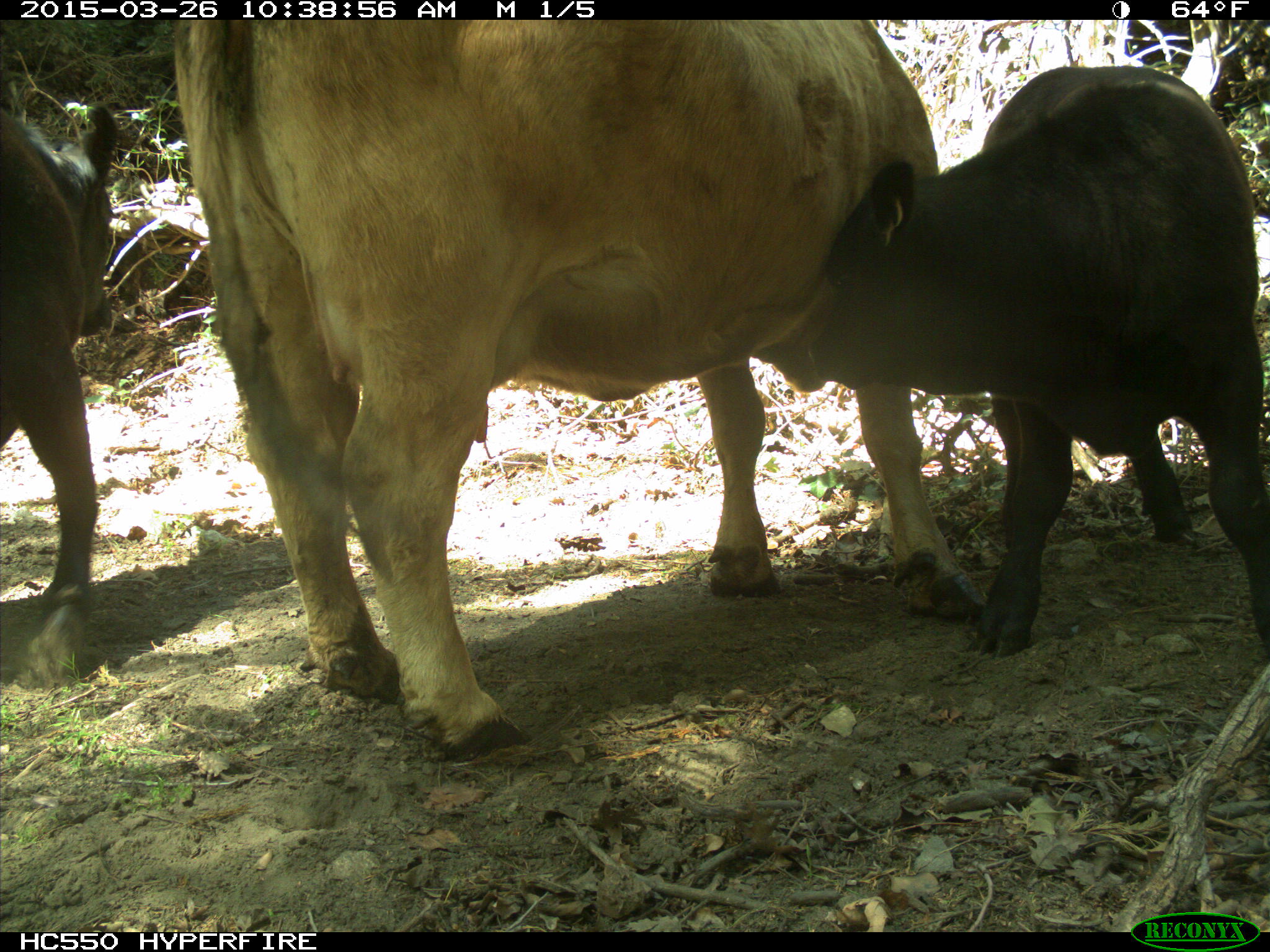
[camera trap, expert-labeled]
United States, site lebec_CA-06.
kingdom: Animalia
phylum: Chordata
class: Mammalia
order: Artiodactyla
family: Bovidae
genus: Bos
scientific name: Bos taurus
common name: domestic cow